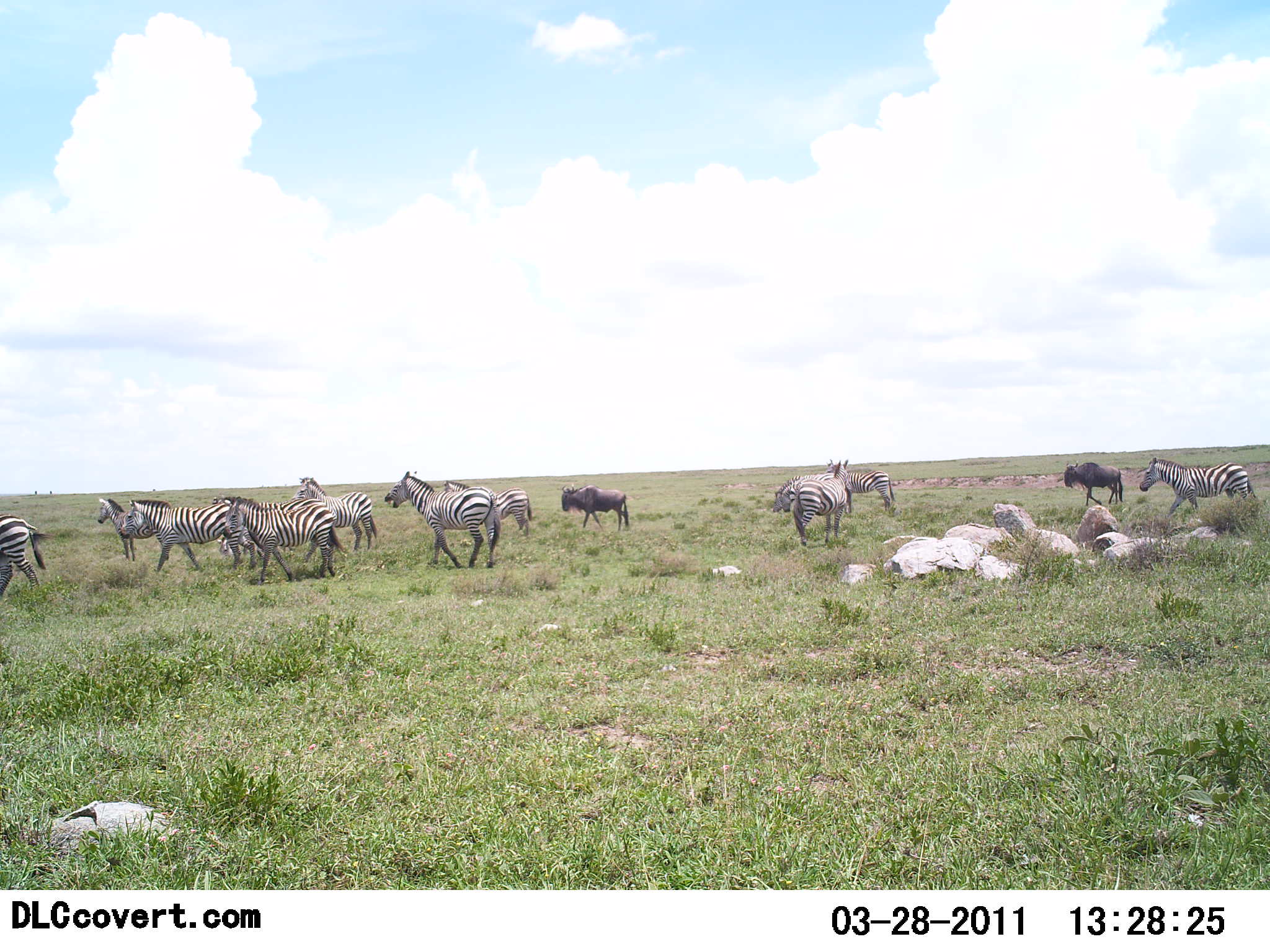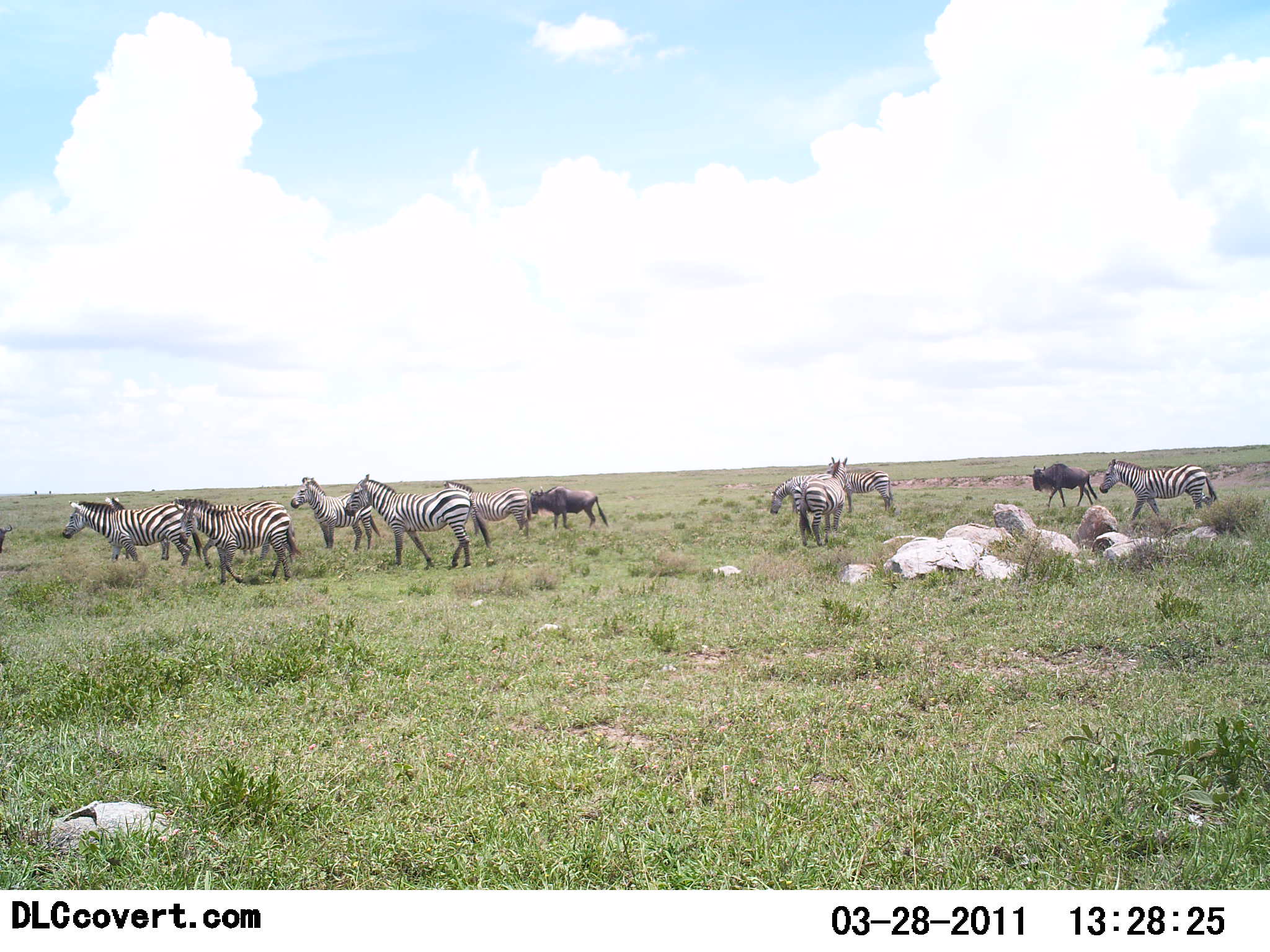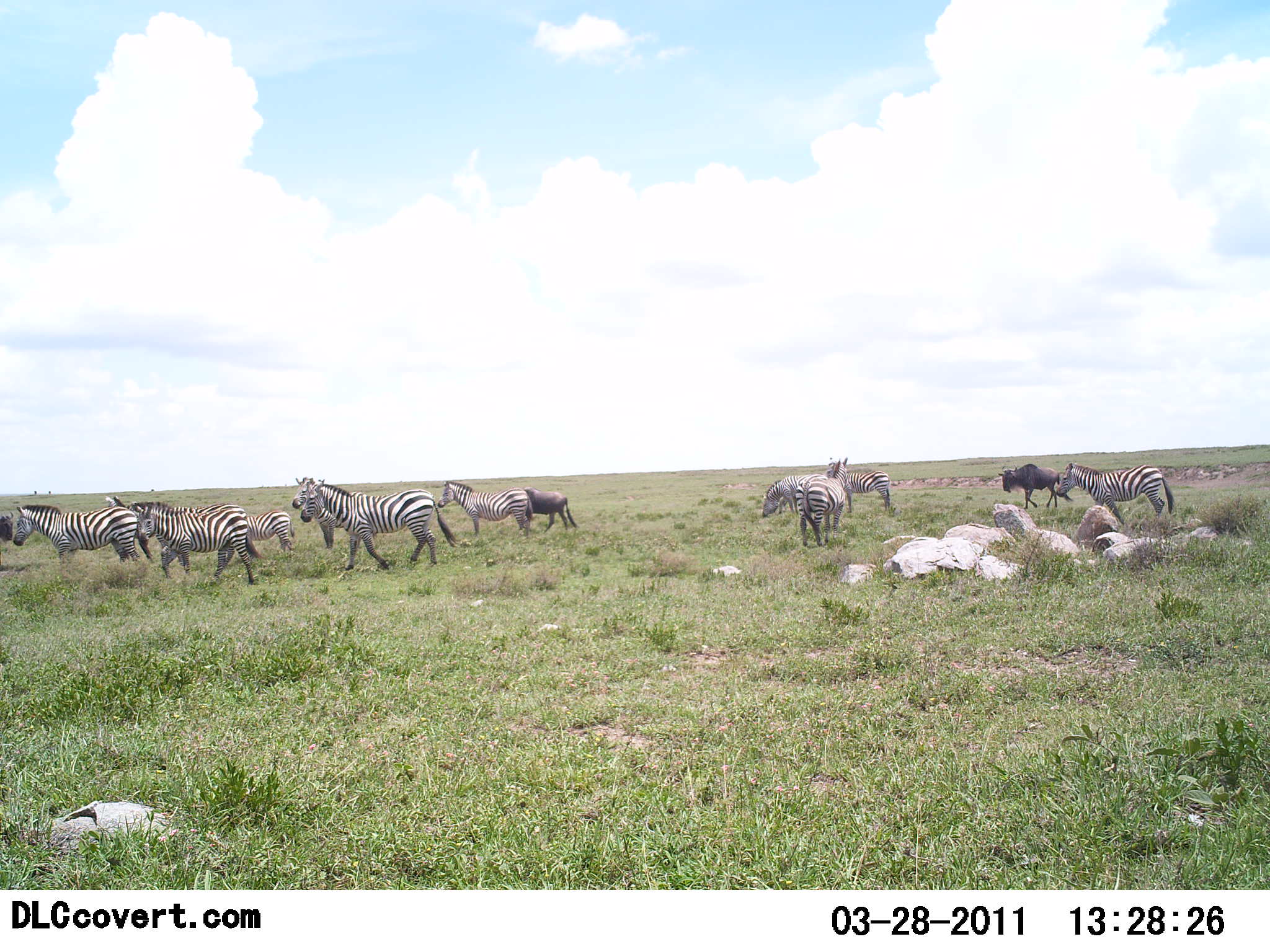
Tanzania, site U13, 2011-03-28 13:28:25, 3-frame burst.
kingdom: Animalia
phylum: Chordata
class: Mammalia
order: Artiodactyla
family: Bovidae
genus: Connochaetes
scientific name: Connochaetes taurinus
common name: blue wildebeest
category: wildebeest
Wildebeest (blue wildebeest) (Connochaetes taurinus), count 2. Behavior (volunteer vote fractions): standing 8%, resting 0%, moving 92%, interacting 0%. Young present (vote fraction): 0%. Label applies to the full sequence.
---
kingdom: Animalia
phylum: Chordata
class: Mammalia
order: Perissodactyla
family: Equidae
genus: Equus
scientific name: Equus quagga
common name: plains zebra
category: zebra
Zebra (plains zebra) (Equus quagga), count 10. Behavior (volunteer vote fractions): standing 33%, resting 0%, moving 100%, interacting 0%. Young present (vote fraction): 7%. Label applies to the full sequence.